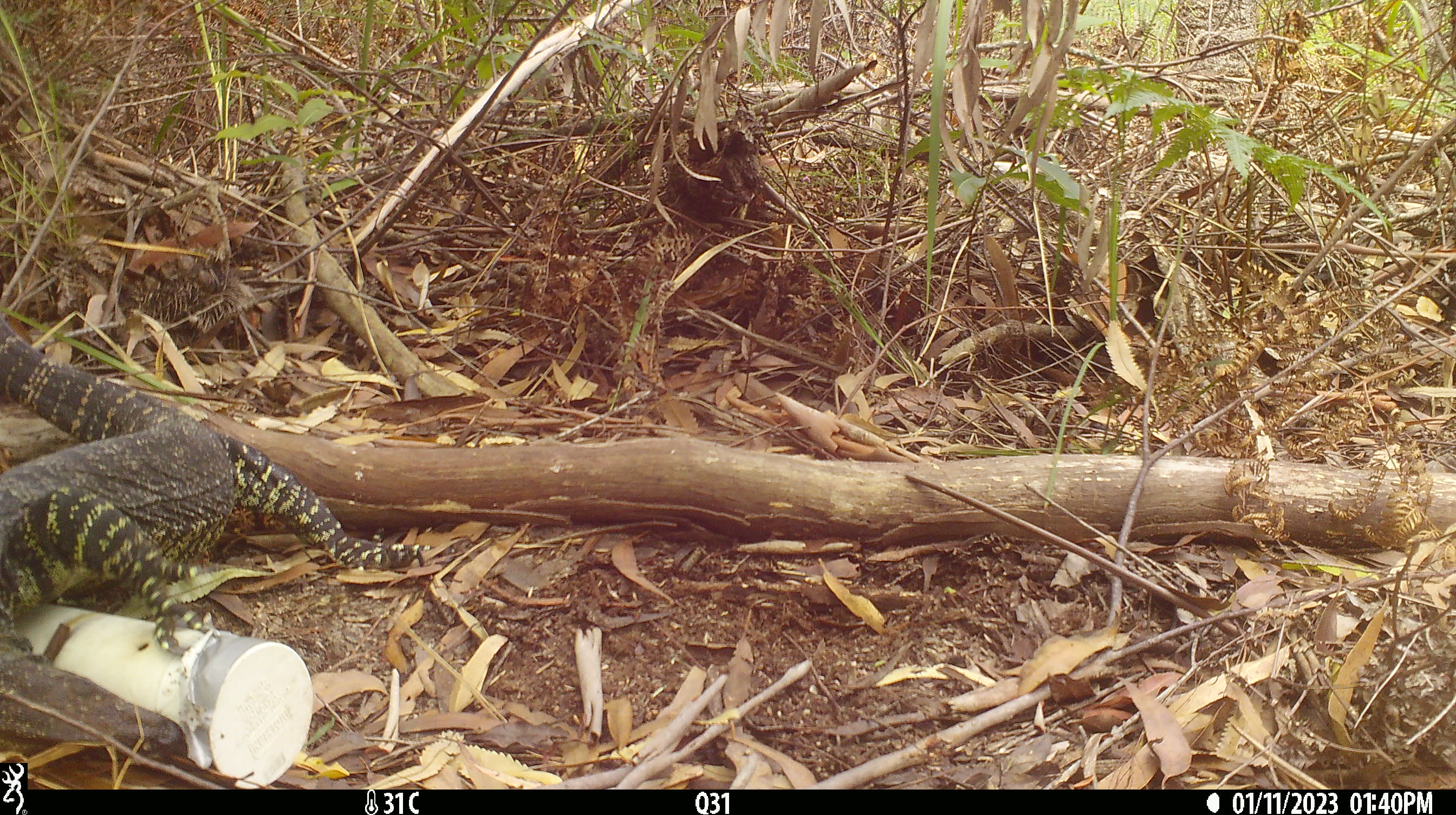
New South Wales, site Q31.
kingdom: Animalia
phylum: Chordata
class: Reptilia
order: Squamata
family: Varanidae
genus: Varanus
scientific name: Varanus varius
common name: lace monitor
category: goanna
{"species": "goanna (lace monitor) (Varanus varius)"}